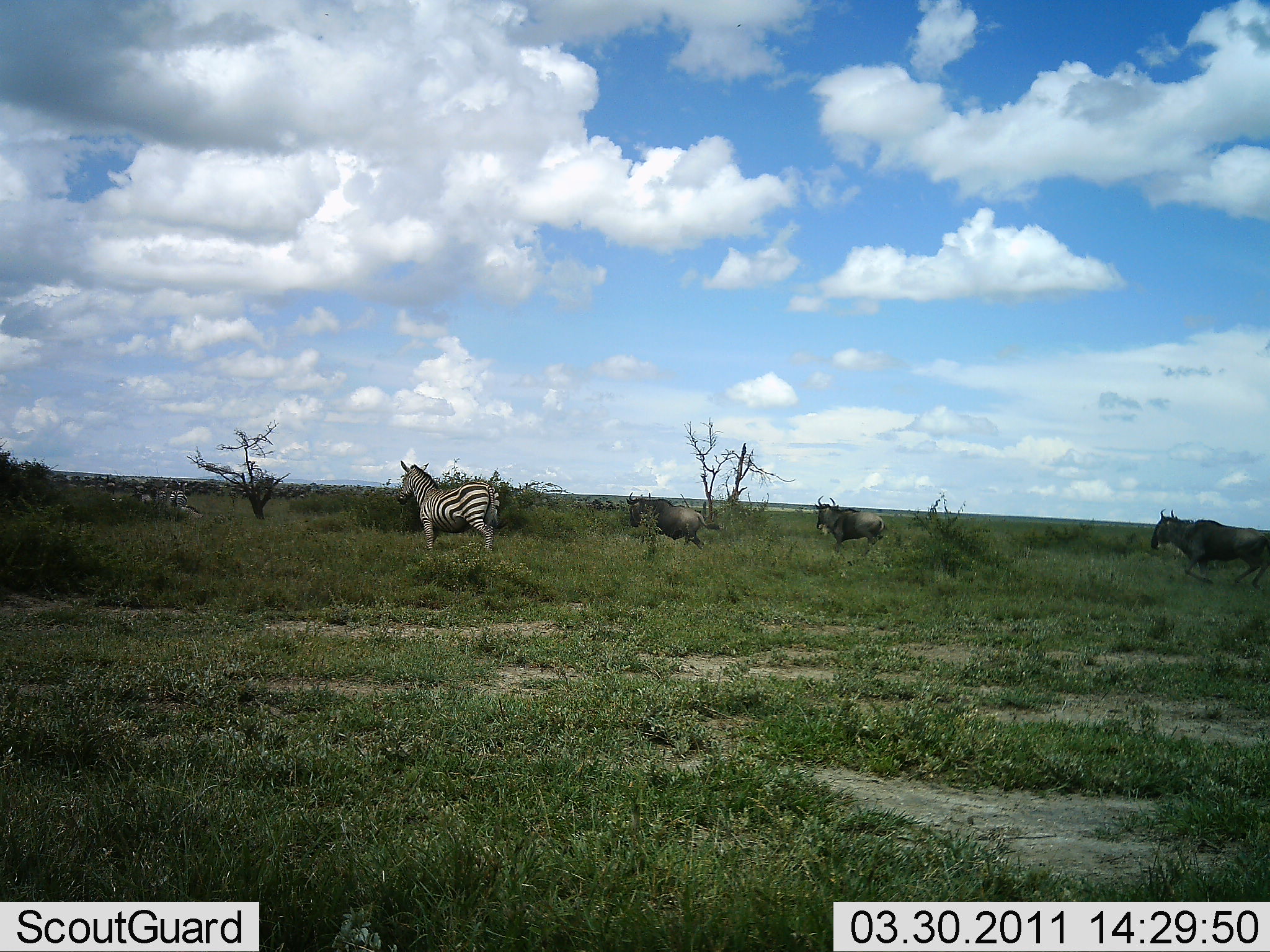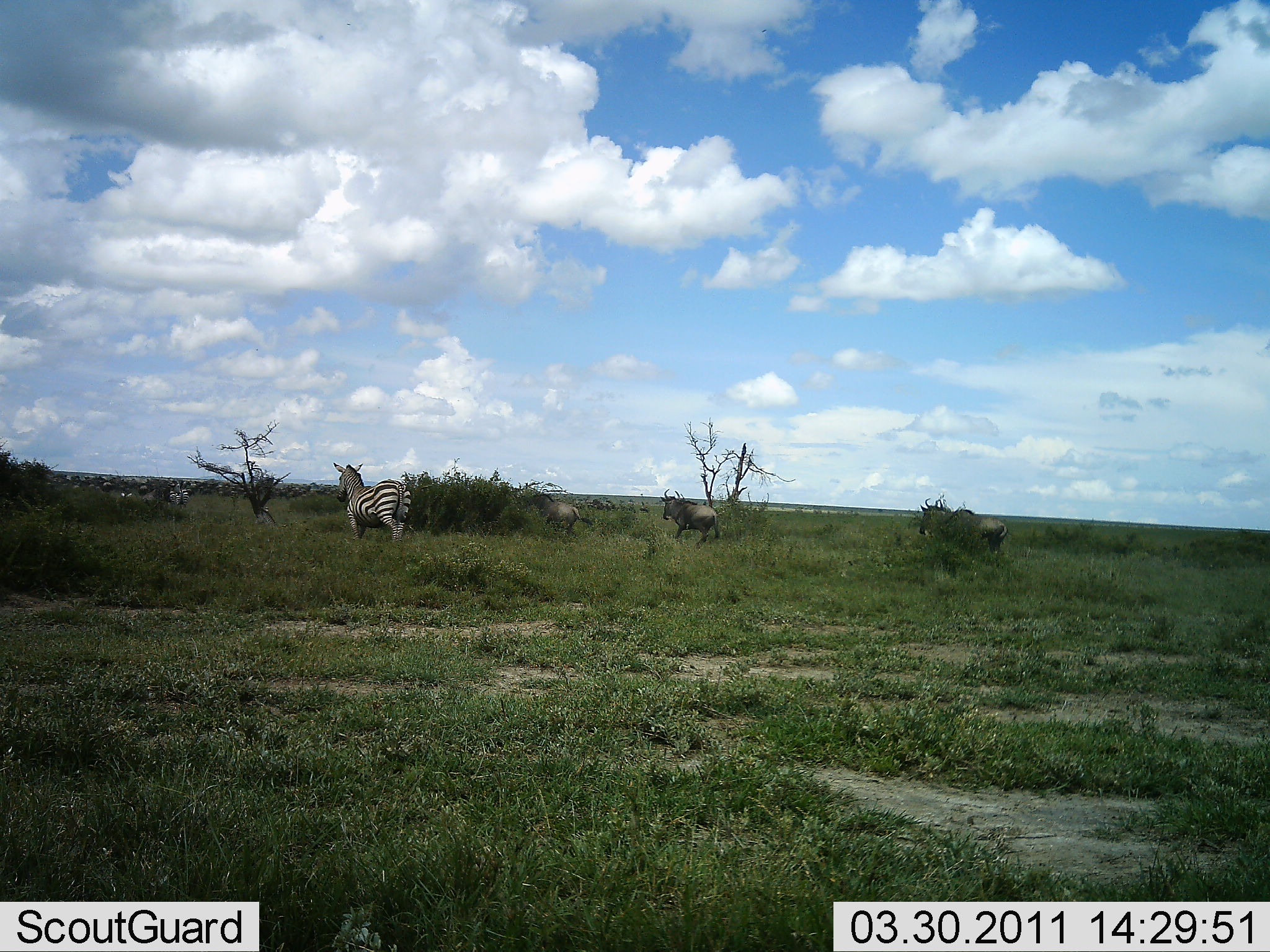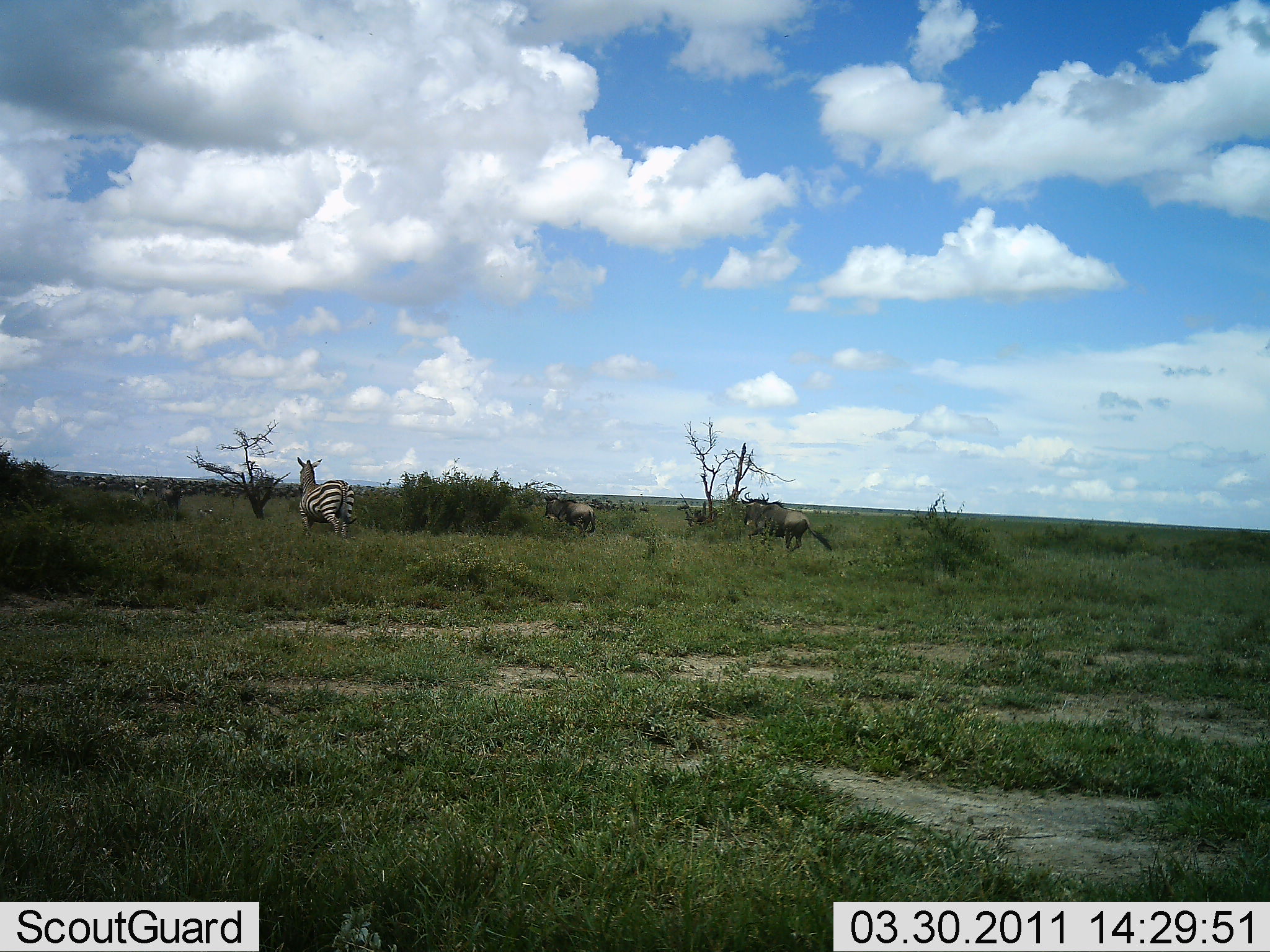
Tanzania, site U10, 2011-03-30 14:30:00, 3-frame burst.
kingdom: Animalia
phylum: Chordata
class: Mammalia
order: Artiodactyla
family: Bovidae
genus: Connochaetes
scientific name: Connochaetes taurinus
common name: blue wildebeest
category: wildebeest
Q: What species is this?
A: Wildebeest (blue wildebeest) (Connochaetes taurinus).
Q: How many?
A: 6.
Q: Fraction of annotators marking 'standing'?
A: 0%.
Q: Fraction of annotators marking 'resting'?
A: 0%.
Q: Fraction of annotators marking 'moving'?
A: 100%.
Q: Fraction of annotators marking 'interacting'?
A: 0%.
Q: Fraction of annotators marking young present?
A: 0%.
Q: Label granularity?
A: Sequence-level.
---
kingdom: Animalia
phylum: Chordata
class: Mammalia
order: Perissodactyla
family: Equidae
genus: Equus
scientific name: Equus quagga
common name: plains zebra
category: zebra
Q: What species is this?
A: Zebra (plains zebra) (Equus quagga).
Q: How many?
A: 2.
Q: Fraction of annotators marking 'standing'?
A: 0%.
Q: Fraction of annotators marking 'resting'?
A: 0%.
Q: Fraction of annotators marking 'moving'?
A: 100%.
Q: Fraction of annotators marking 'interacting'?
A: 0%.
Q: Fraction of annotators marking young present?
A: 0%.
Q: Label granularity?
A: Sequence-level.